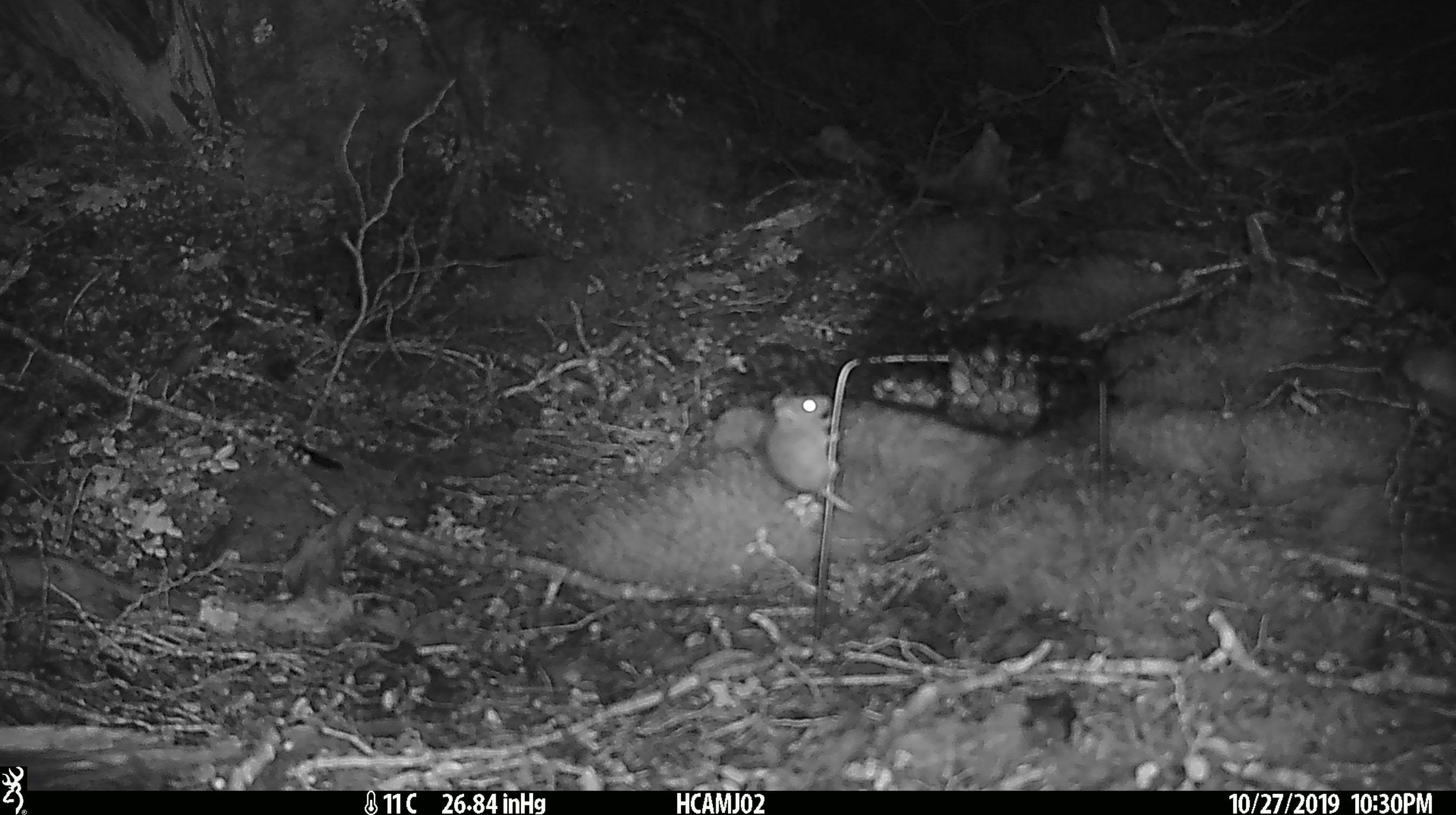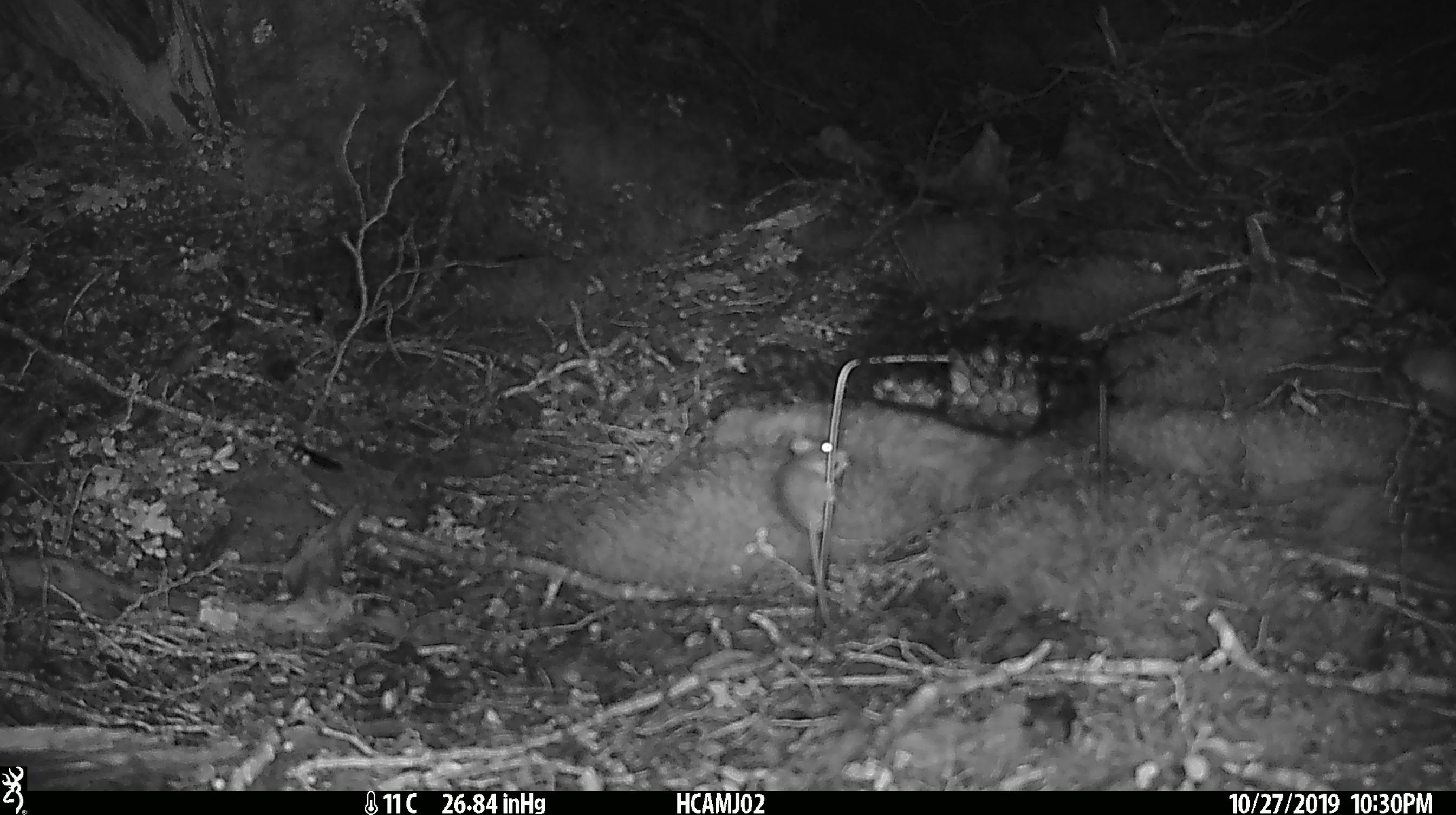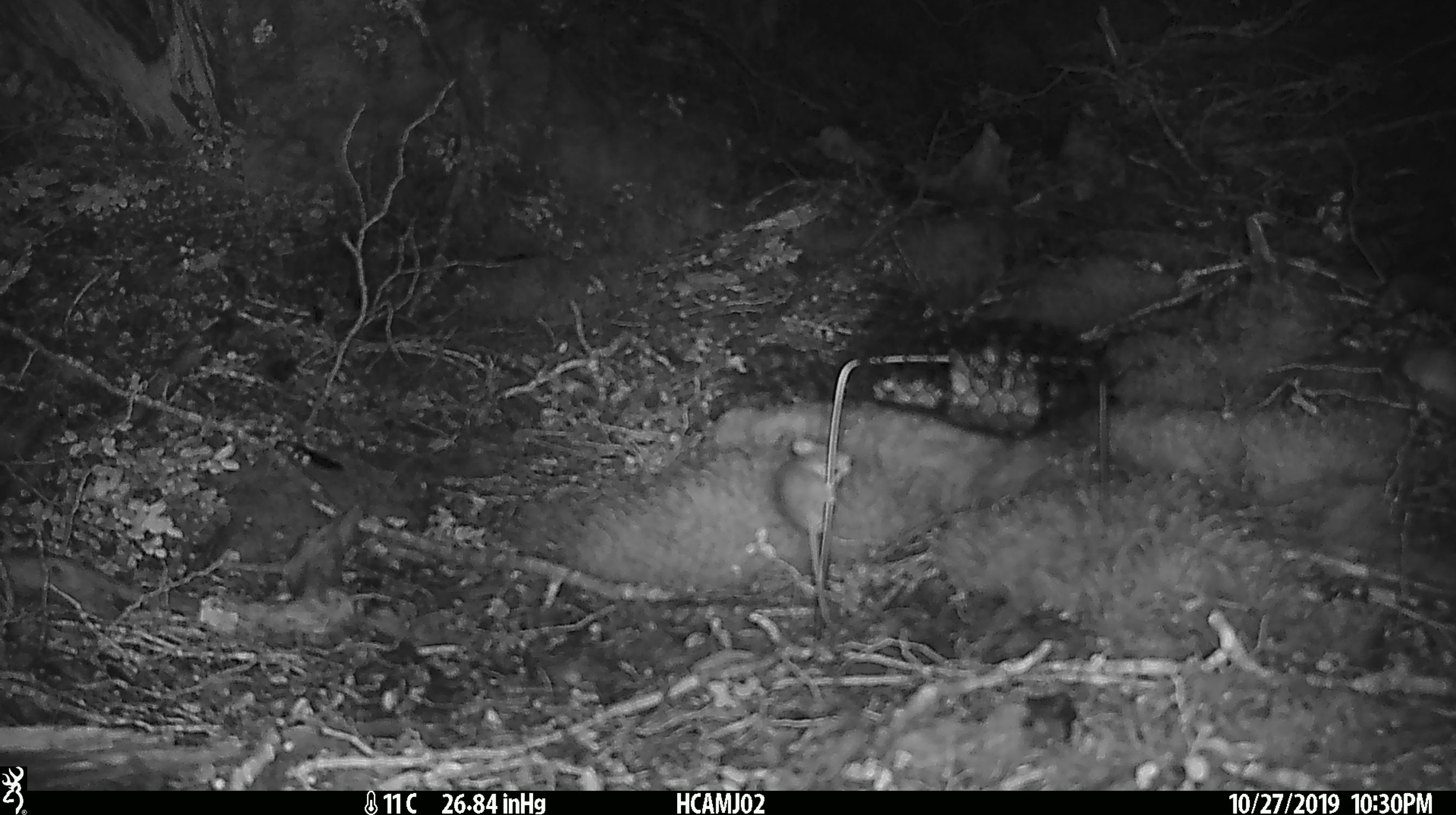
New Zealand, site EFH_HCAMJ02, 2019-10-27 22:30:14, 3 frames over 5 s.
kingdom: Animalia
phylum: Chordata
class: Mammalia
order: Rodentia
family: Muridae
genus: Mus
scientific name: Mus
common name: mouse